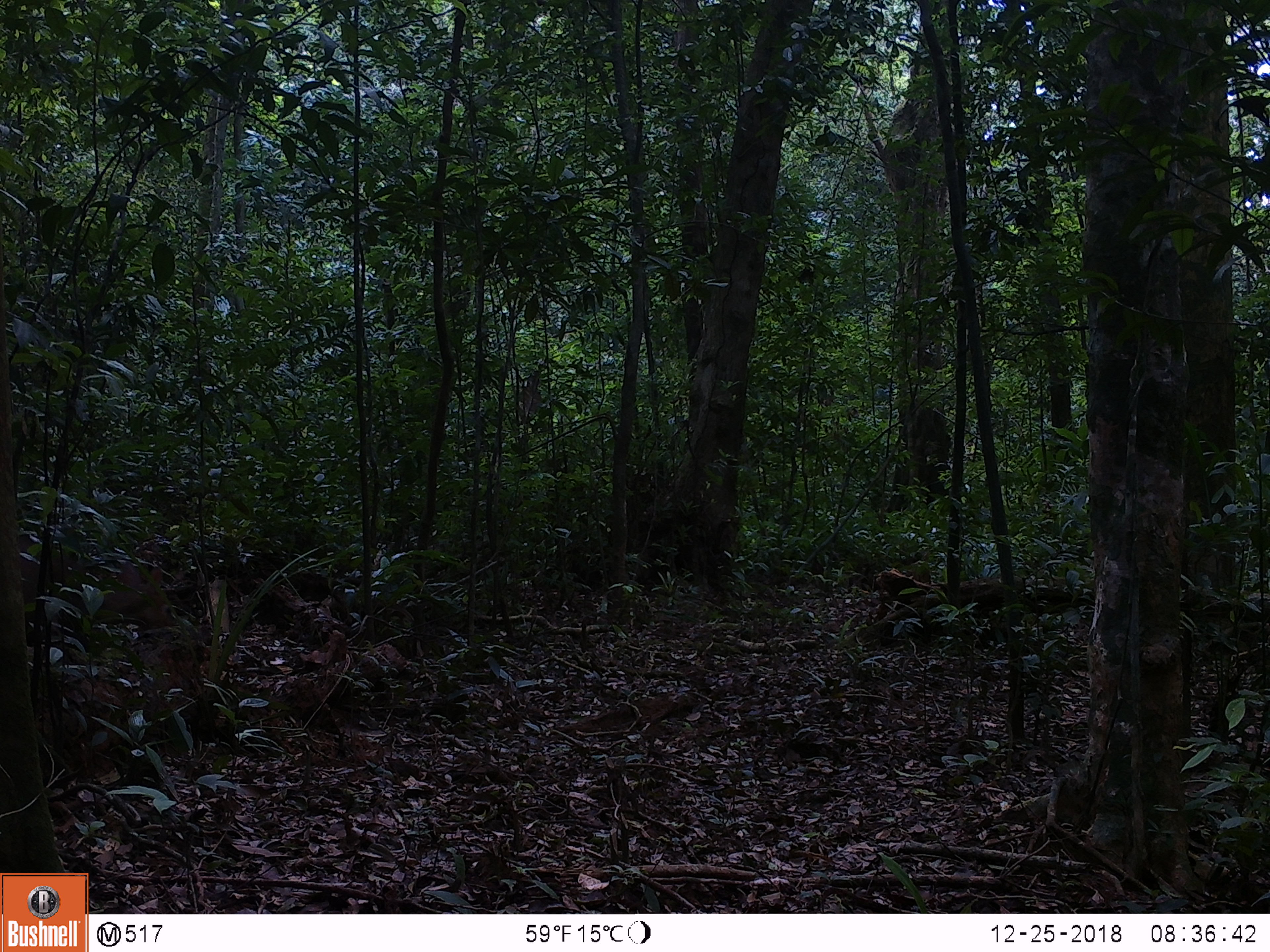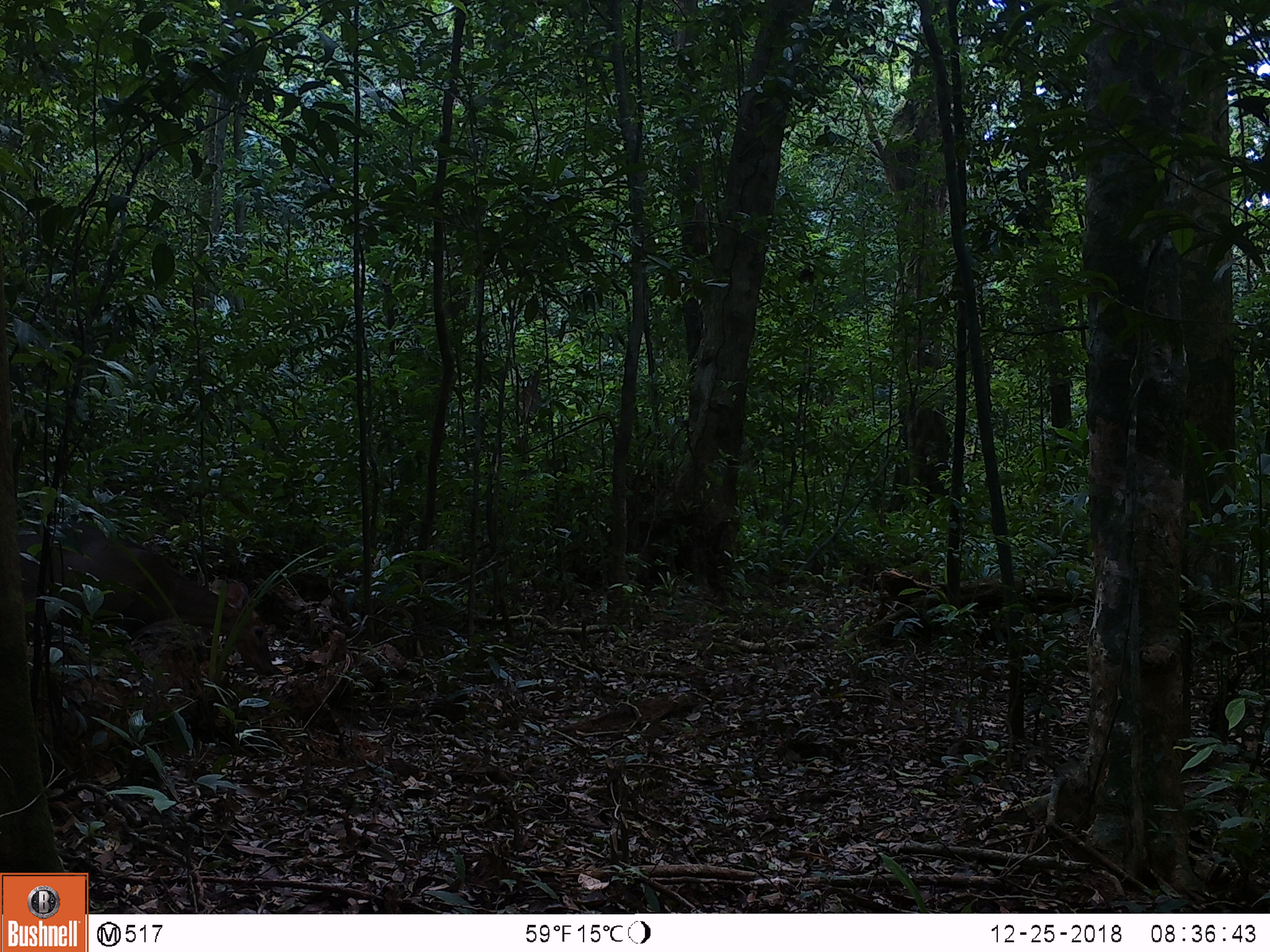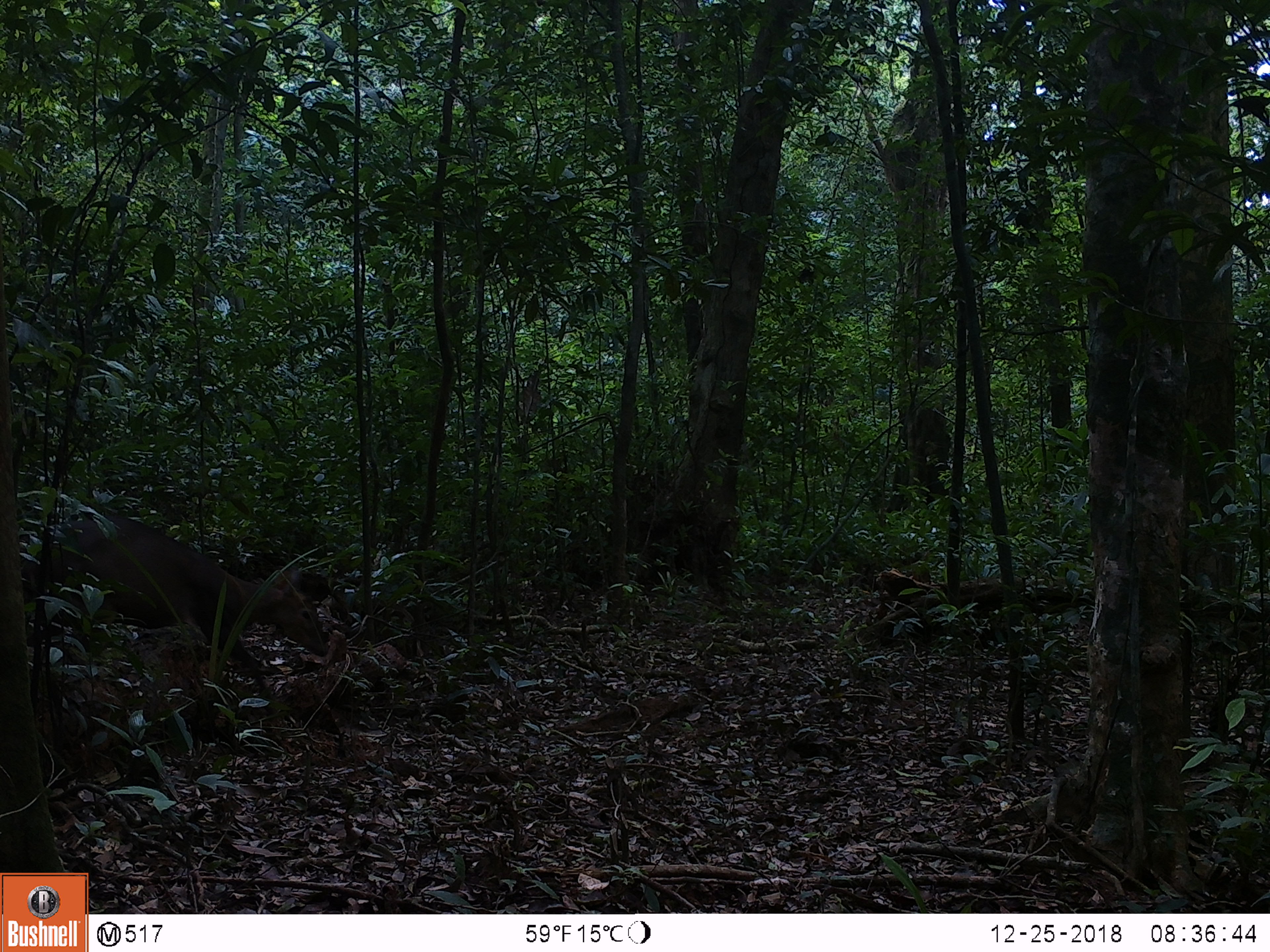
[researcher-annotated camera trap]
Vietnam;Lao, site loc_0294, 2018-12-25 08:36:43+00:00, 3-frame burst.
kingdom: Animalia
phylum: Chordata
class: Mammalia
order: Artiodactyla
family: Cervidae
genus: Muntiacus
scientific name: Muntiacus vuquangensis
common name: large-antlered muntjac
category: large antlered muntjac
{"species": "large antlered muntjac (large-antlered muntjac) (Muntiacus vuquangensis)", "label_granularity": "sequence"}